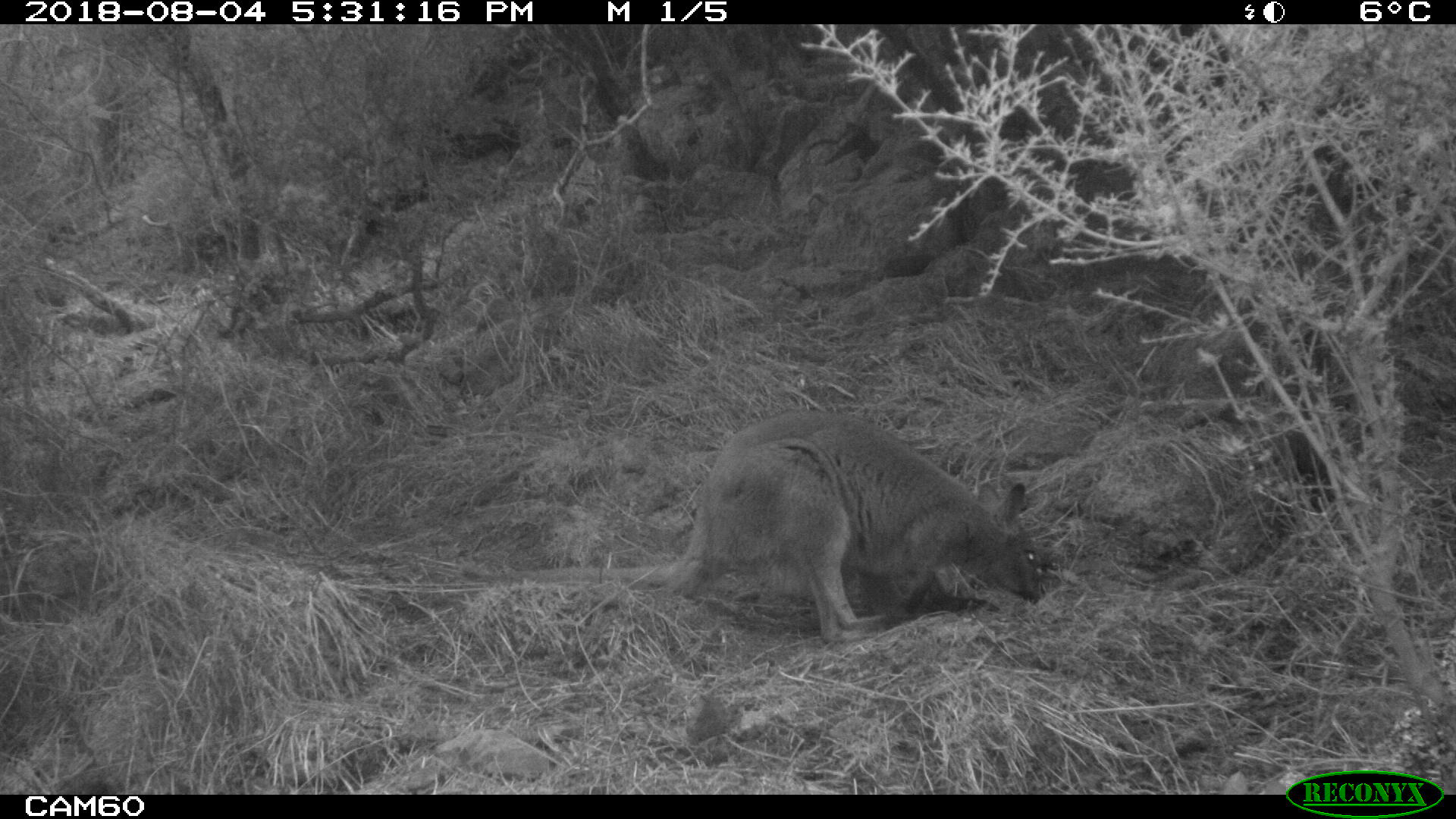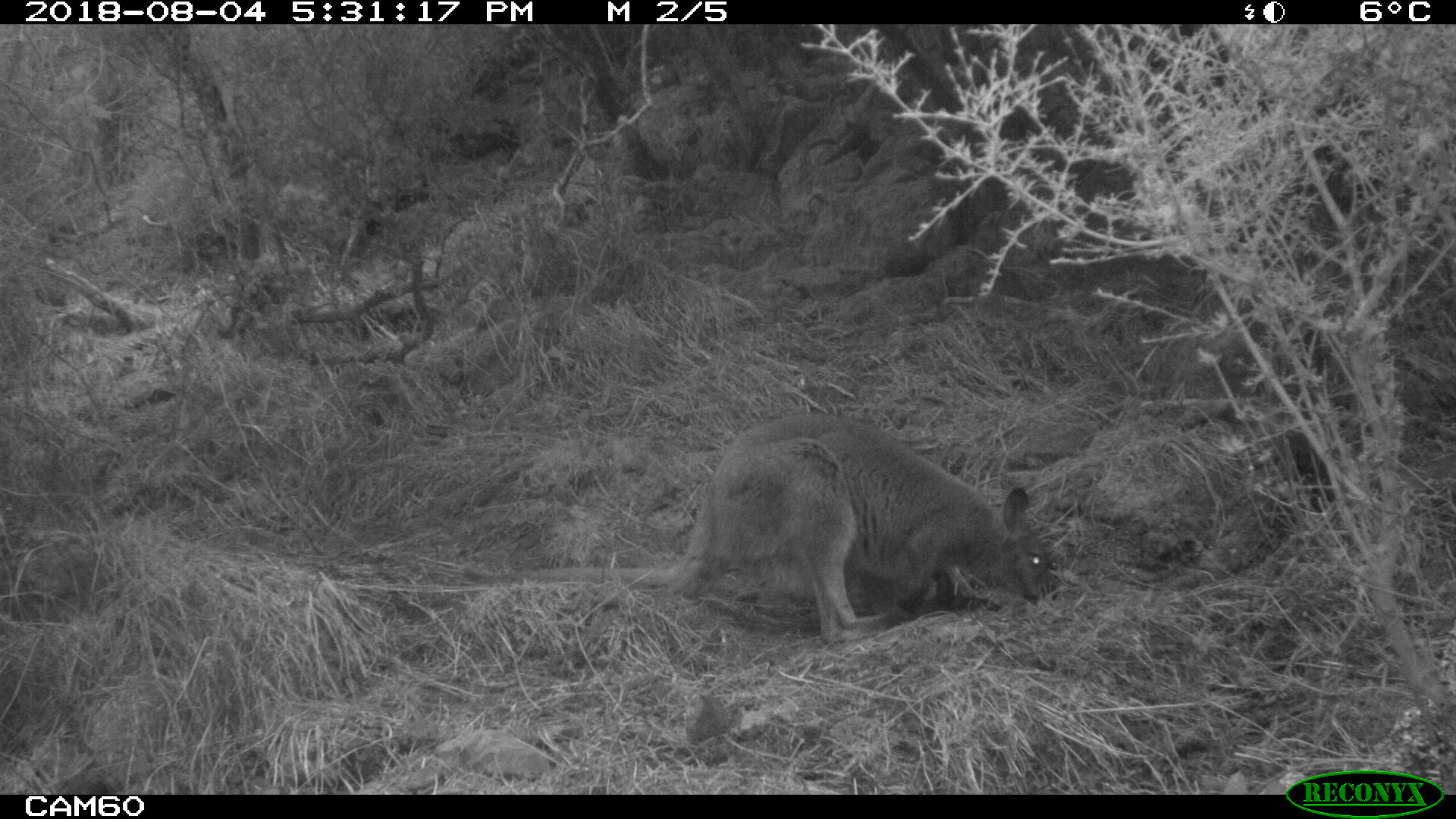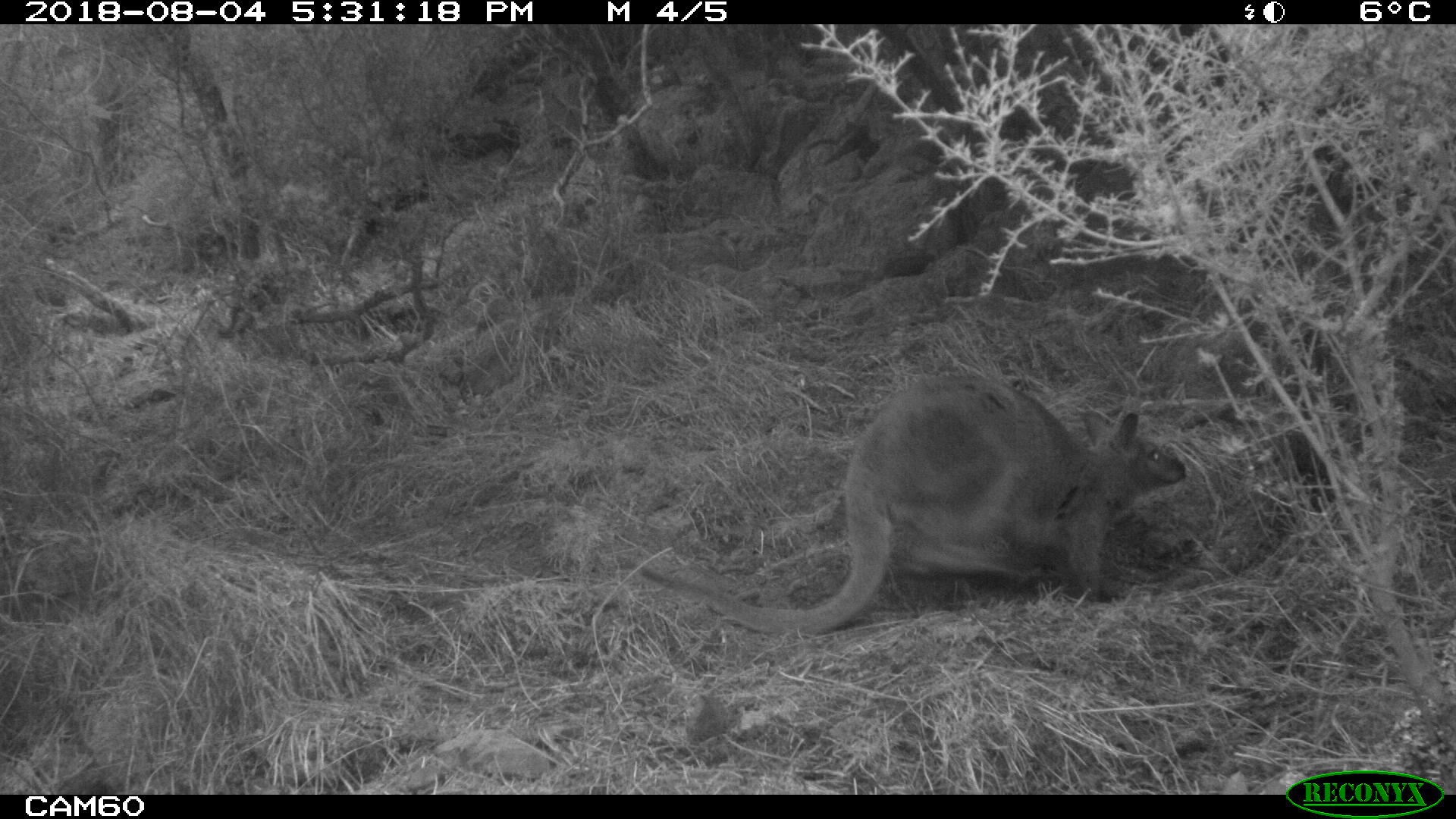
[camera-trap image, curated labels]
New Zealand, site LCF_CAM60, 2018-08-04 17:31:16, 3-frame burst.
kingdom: Animalia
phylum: Chordata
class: Mammalia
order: Diprotodontia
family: Macropodidae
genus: Notamacropus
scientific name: Notamacropus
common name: wallaby